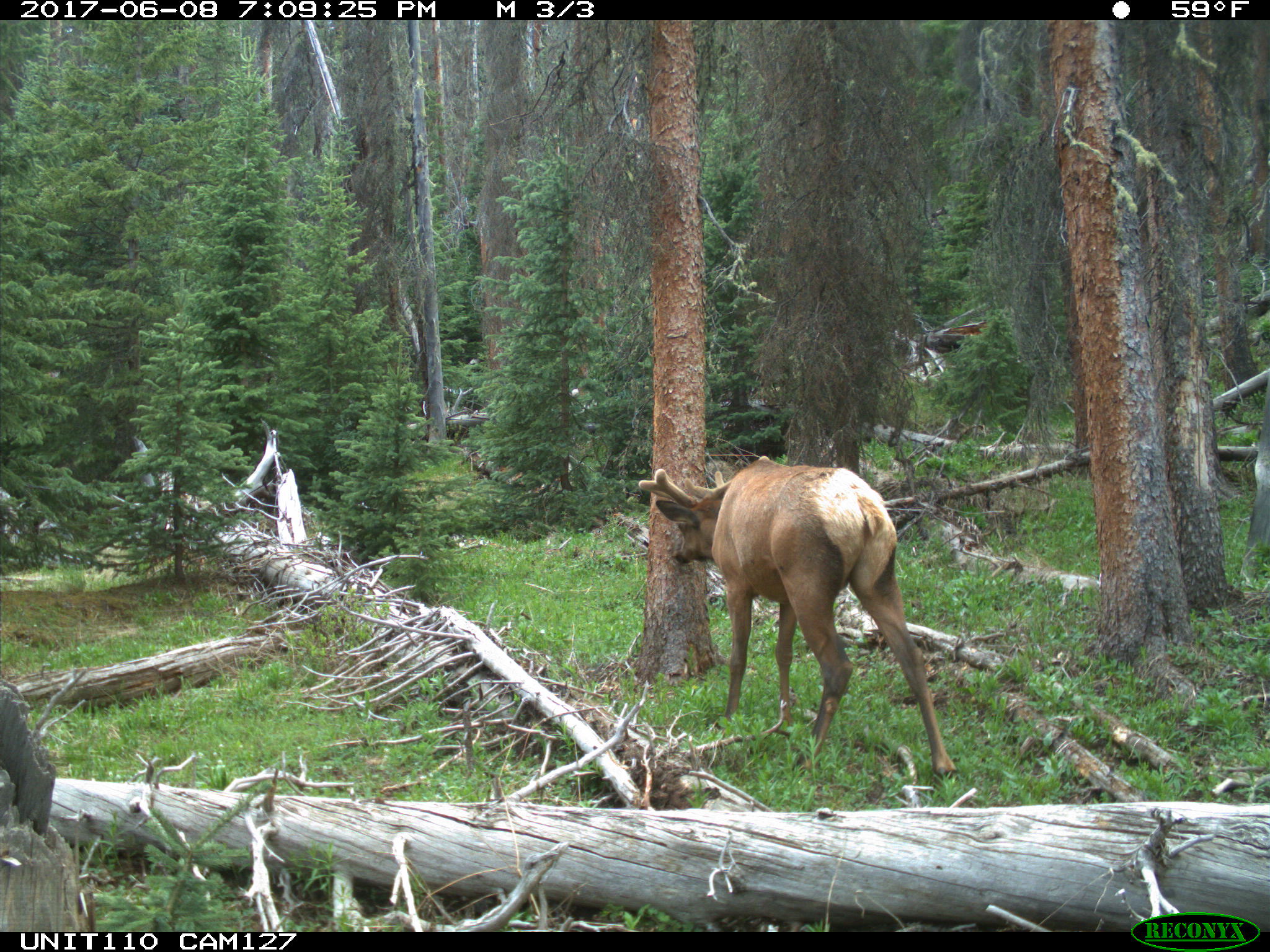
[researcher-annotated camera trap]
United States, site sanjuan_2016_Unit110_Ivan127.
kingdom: Animalia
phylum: Chordata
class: Mammalia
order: Artiodactyla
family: Cervidae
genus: Cervus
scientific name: Cervus elaphus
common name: red deer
Cervus elaphus (red deer).